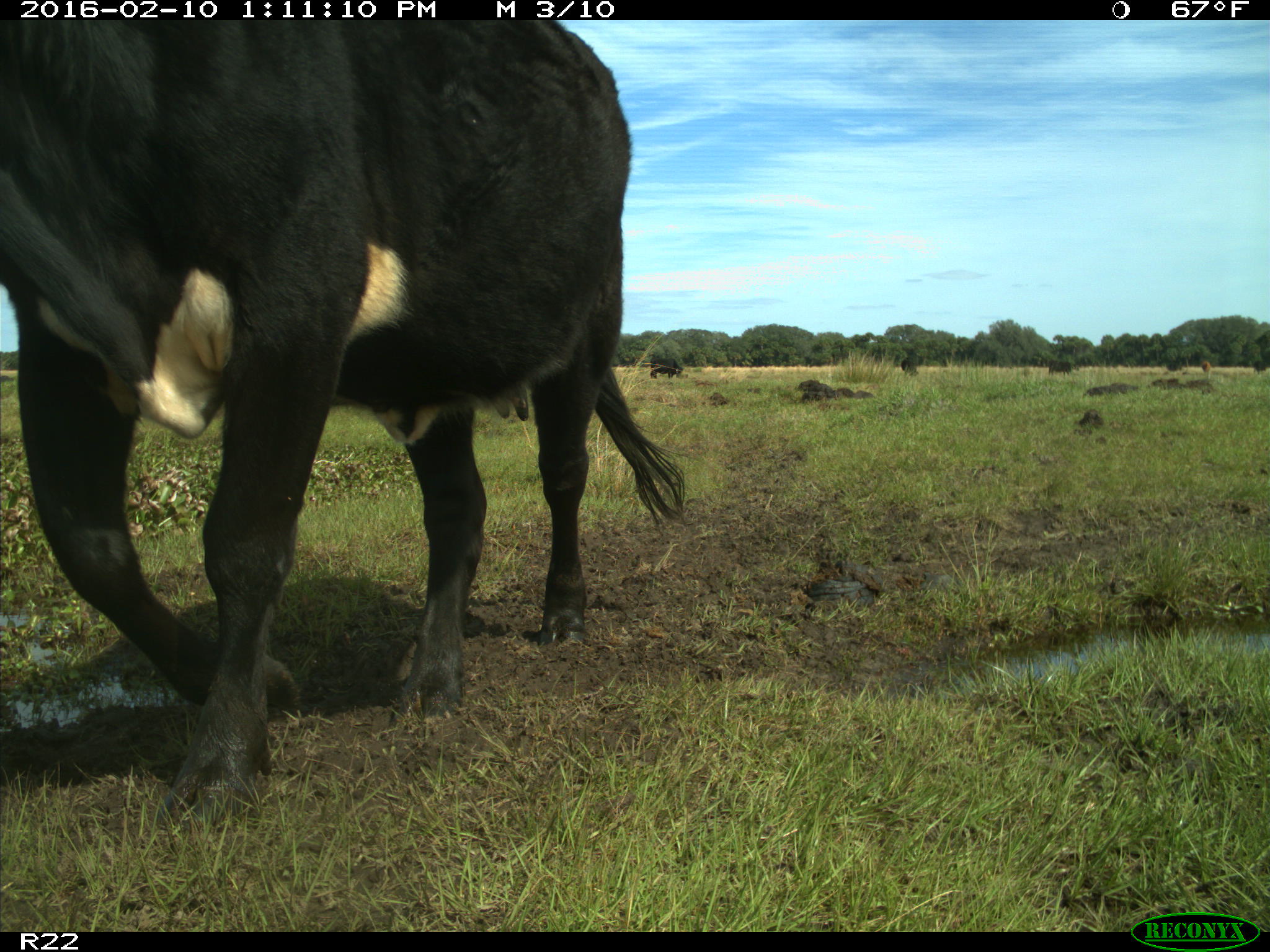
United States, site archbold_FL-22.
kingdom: Animalia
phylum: Chordata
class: Mammalia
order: Artiodactyla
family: Bovidae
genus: Bos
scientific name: Bos taurus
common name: domestic cow